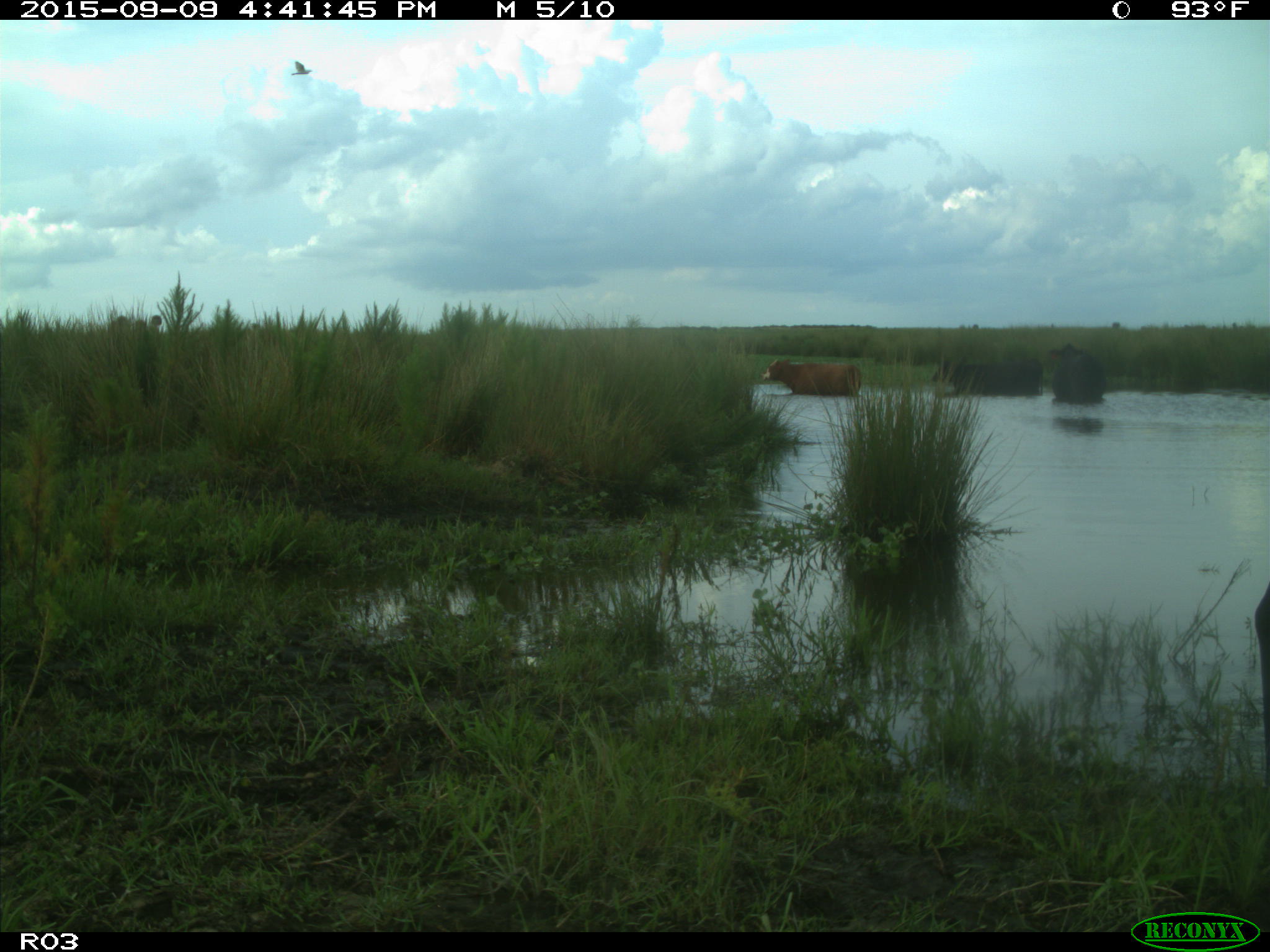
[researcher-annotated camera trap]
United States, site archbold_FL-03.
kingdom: Animalia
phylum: Chordata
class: Mammalia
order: Artiodactyla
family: Bovidae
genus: Bos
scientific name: Bos taurus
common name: domestic cow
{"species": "Bos taurus (domestic cow)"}